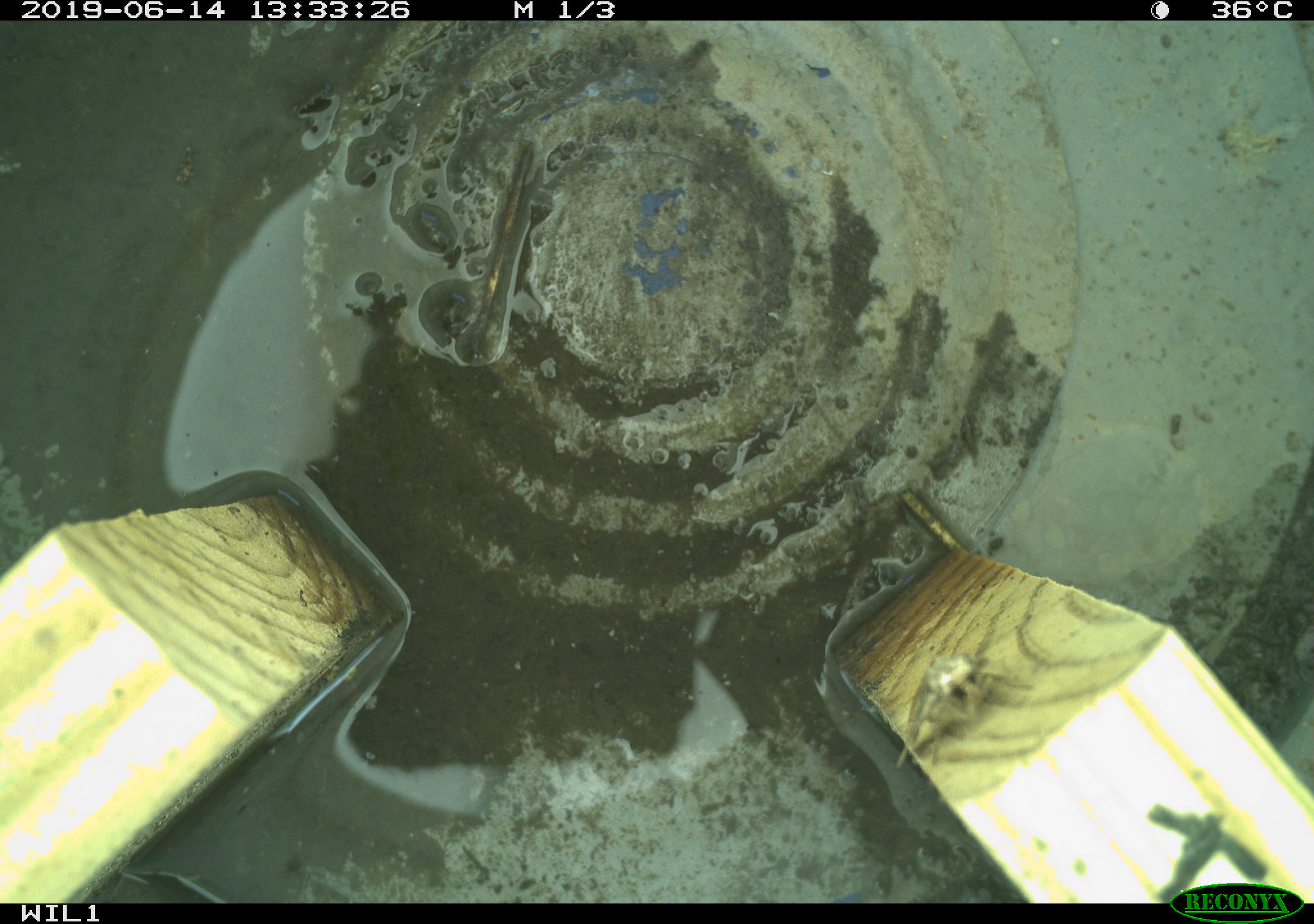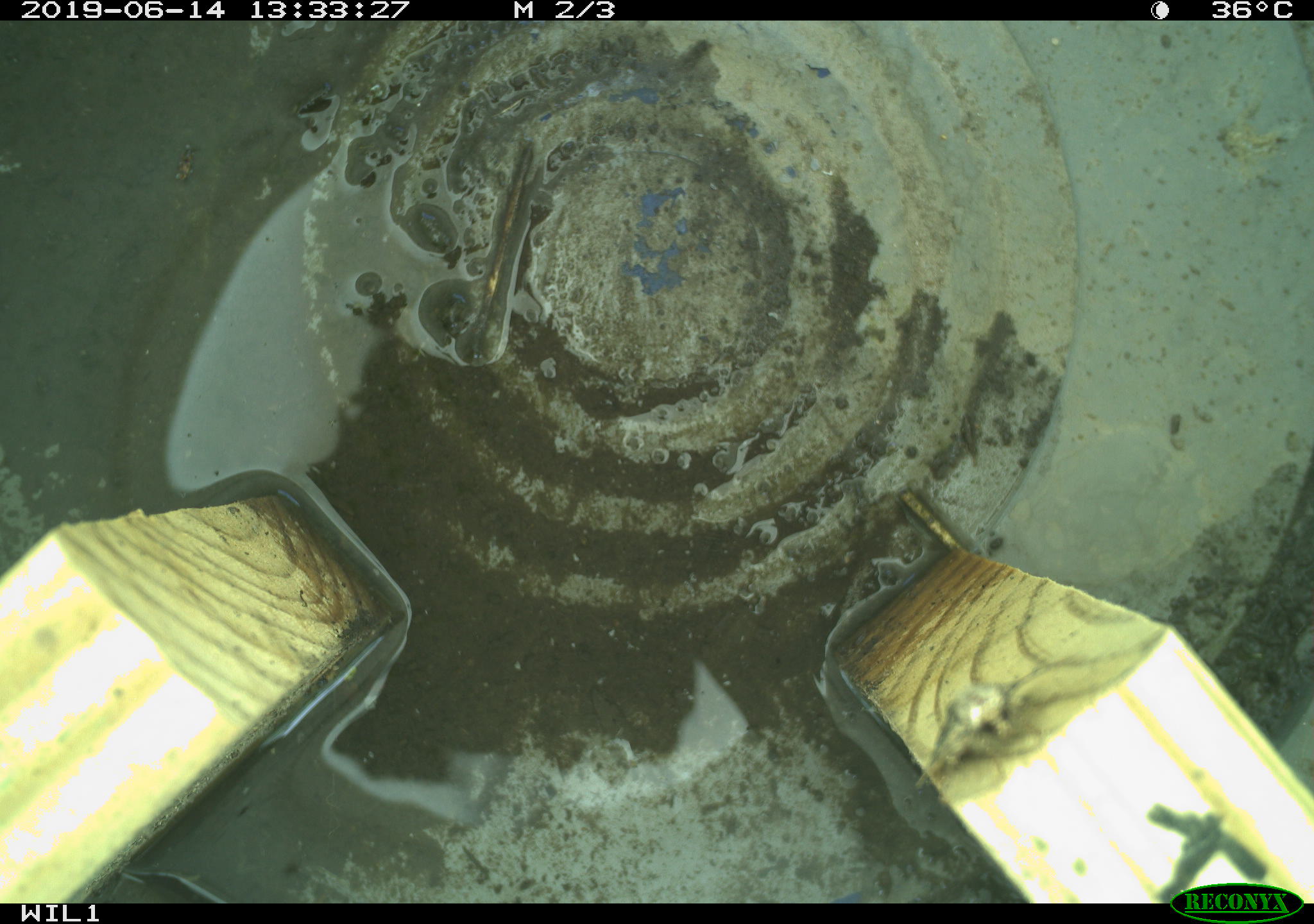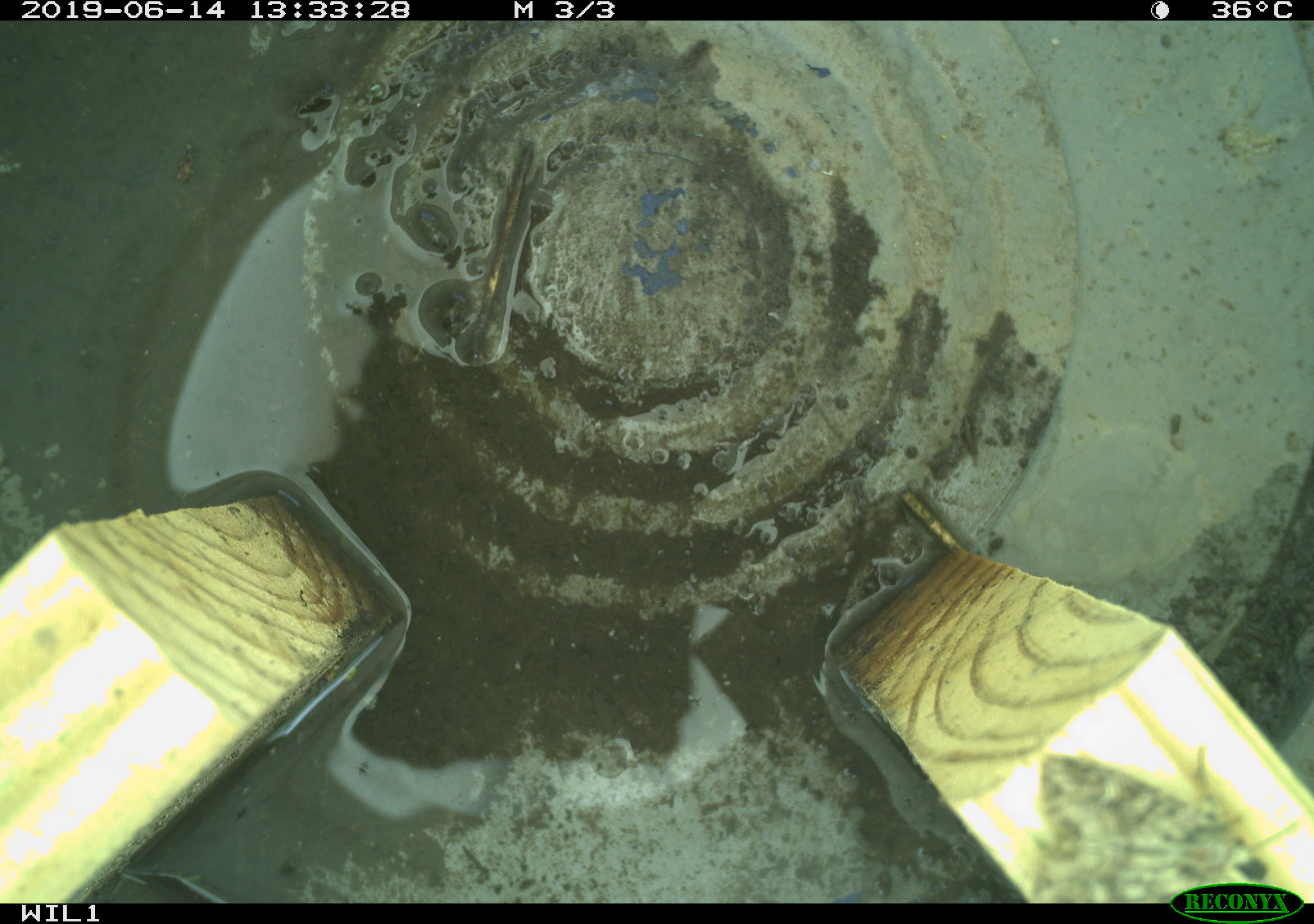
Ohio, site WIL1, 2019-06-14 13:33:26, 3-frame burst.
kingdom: Animalia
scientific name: Animalia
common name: animal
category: invertebrate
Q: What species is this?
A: Invertebrate (animal) (Animalia).